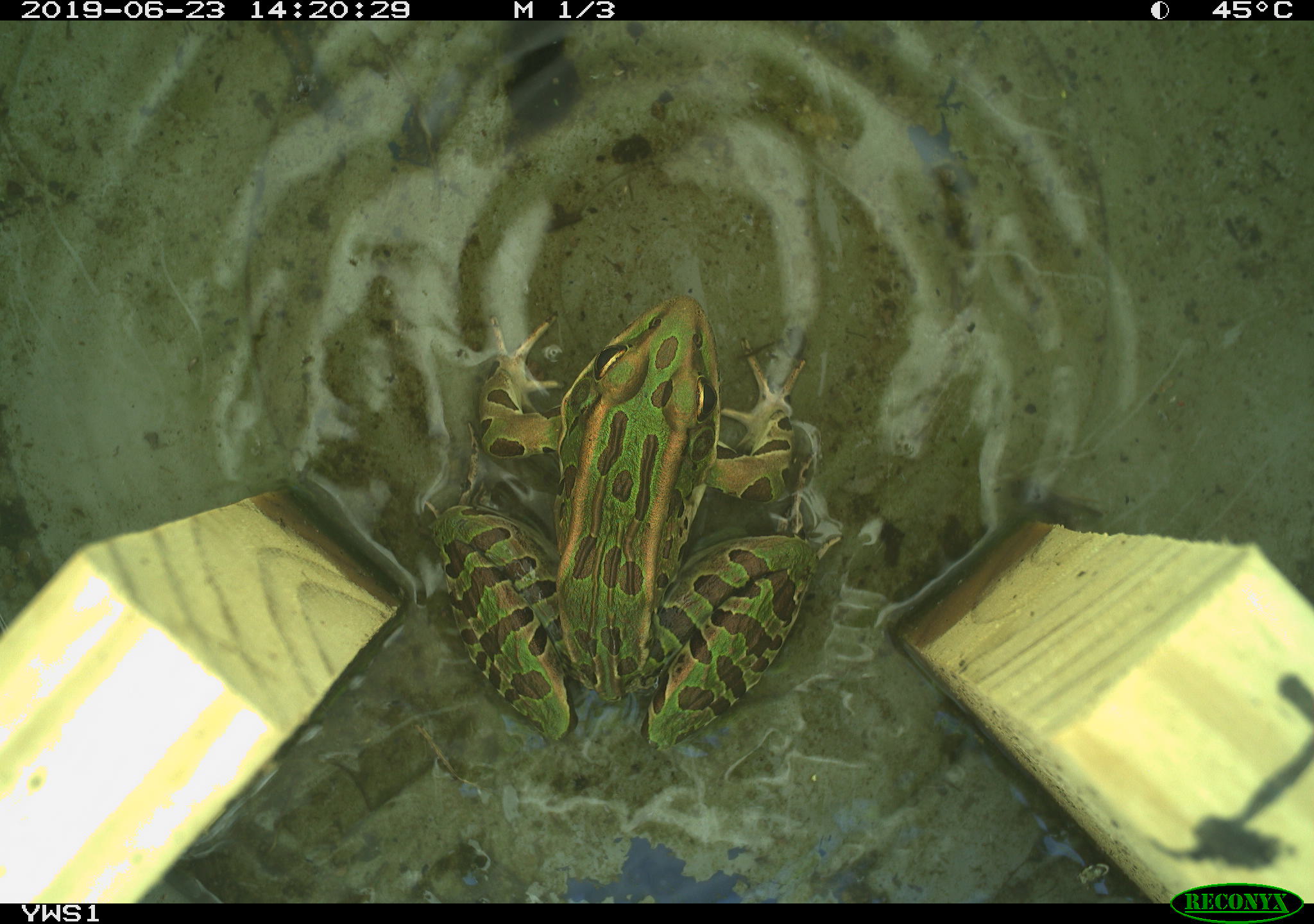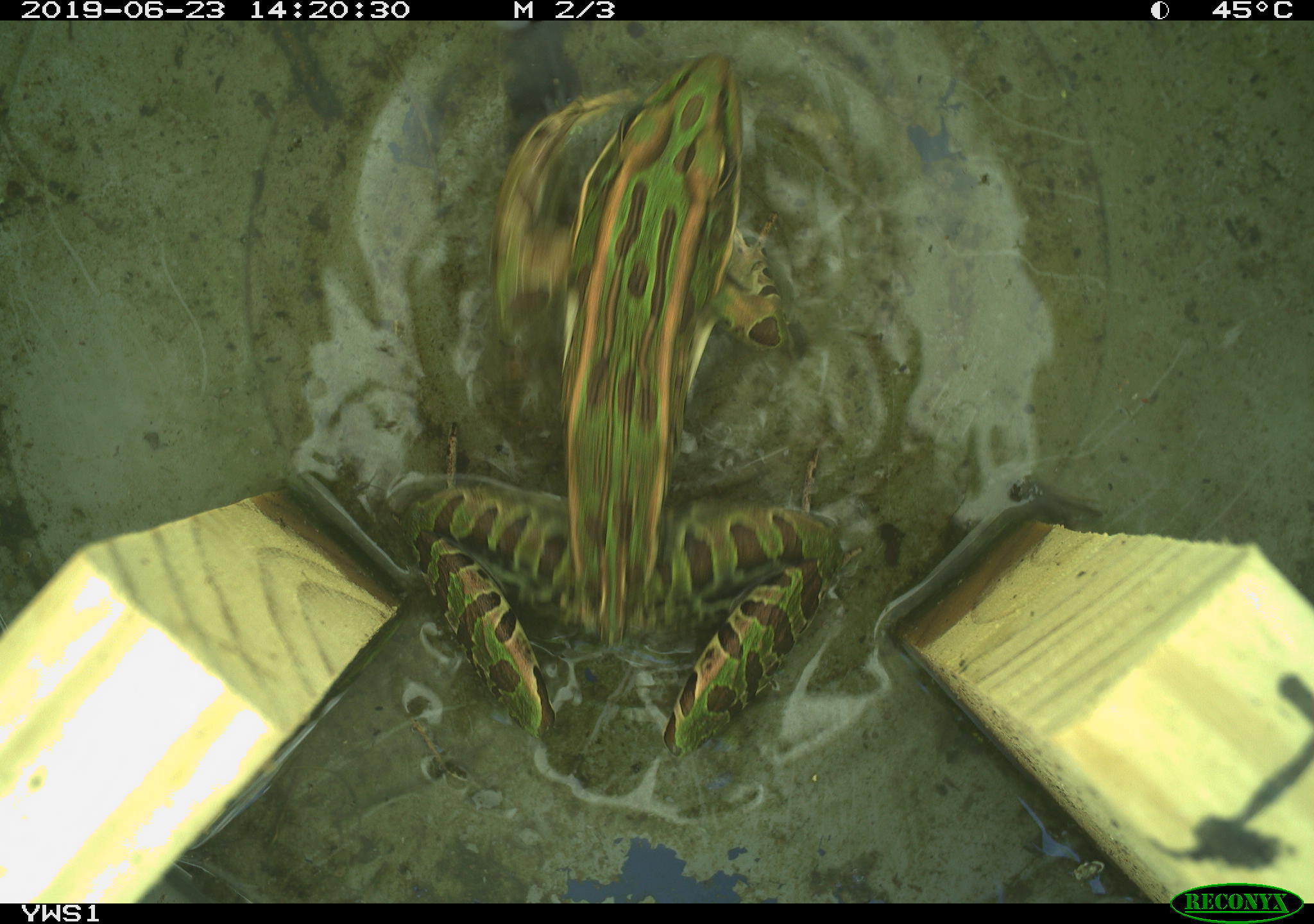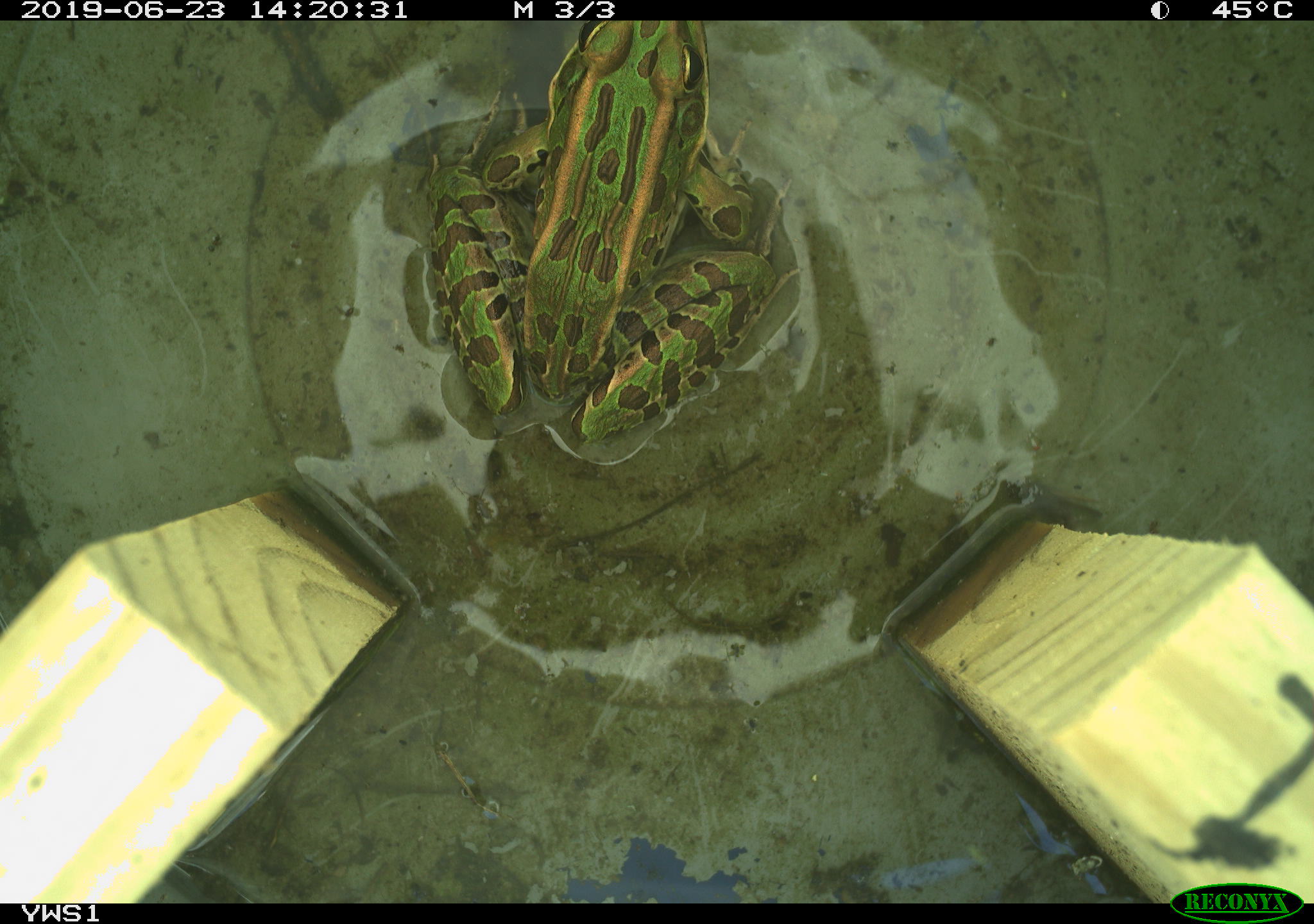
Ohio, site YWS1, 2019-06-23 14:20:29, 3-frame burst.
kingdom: Animalia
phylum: Chordata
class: Amphibia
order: Anura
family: Ranidae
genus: Lithobates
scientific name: Lithobates pipiens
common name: northern leopard frog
Northern leopard frog (Lithobates pipiens).